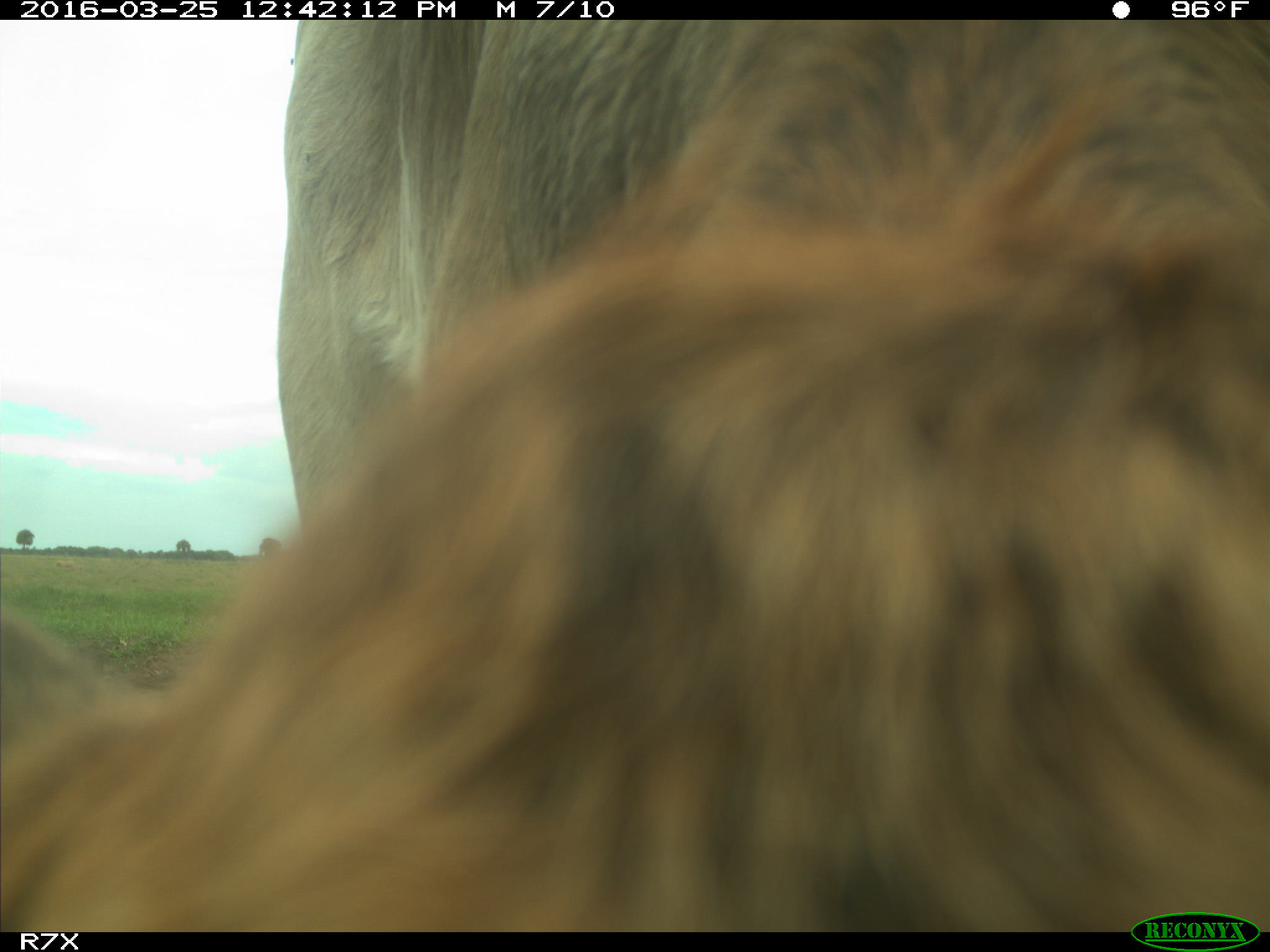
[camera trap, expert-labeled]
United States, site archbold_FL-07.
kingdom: Animalia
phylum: Chordata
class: Mammalia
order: Artiodactyla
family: Bovidae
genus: Bos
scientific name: Bos taurus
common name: domestic cow